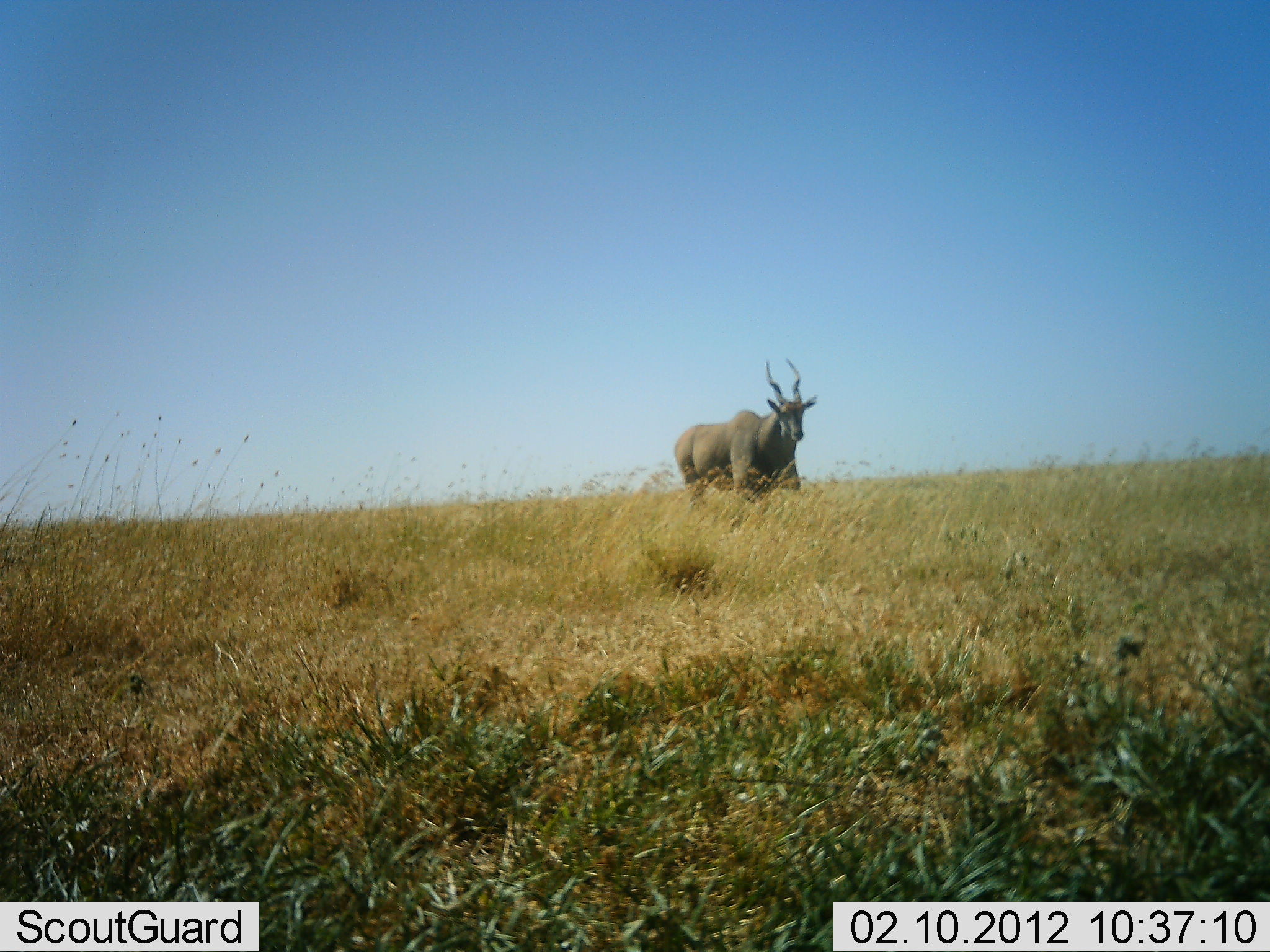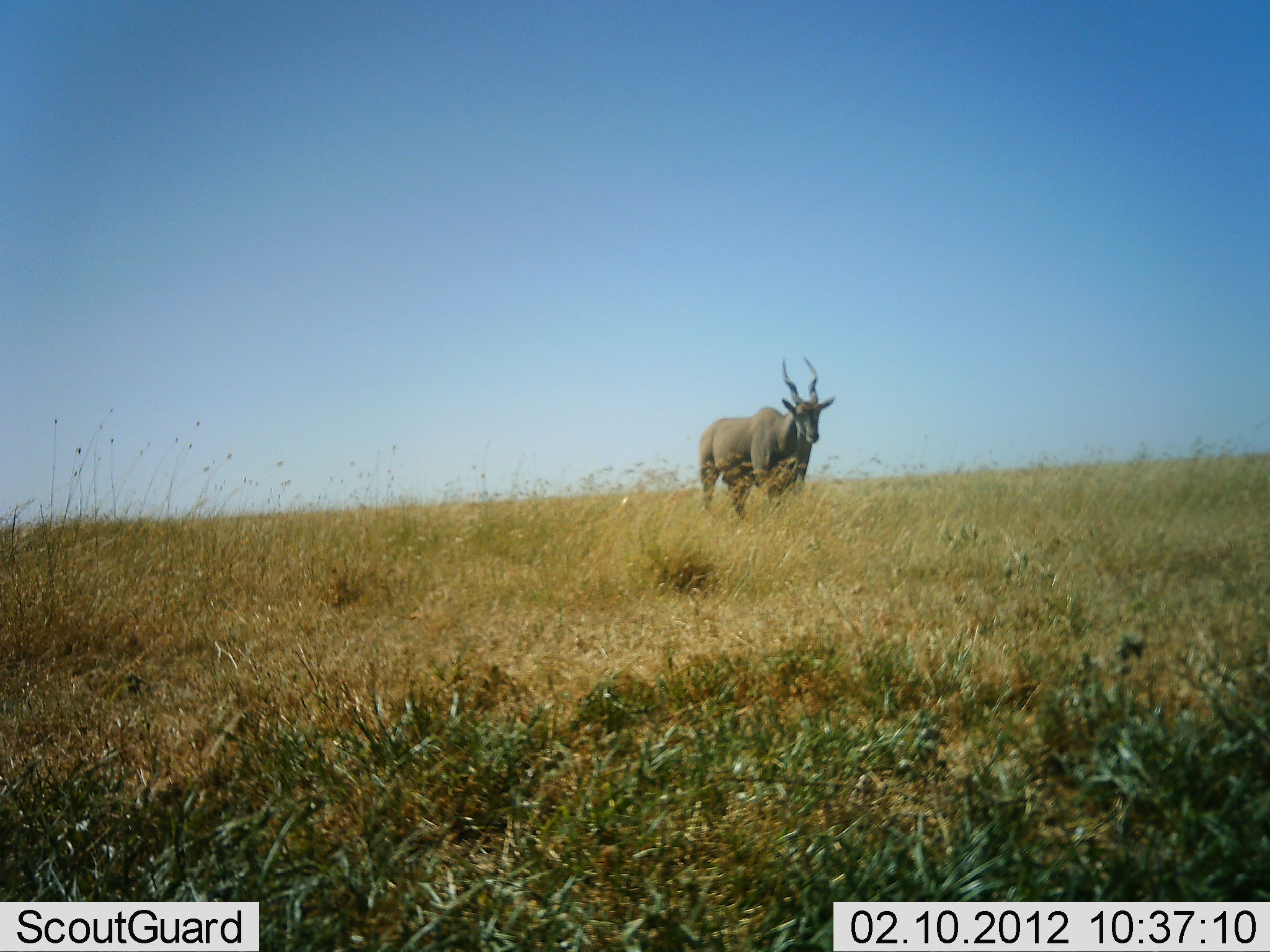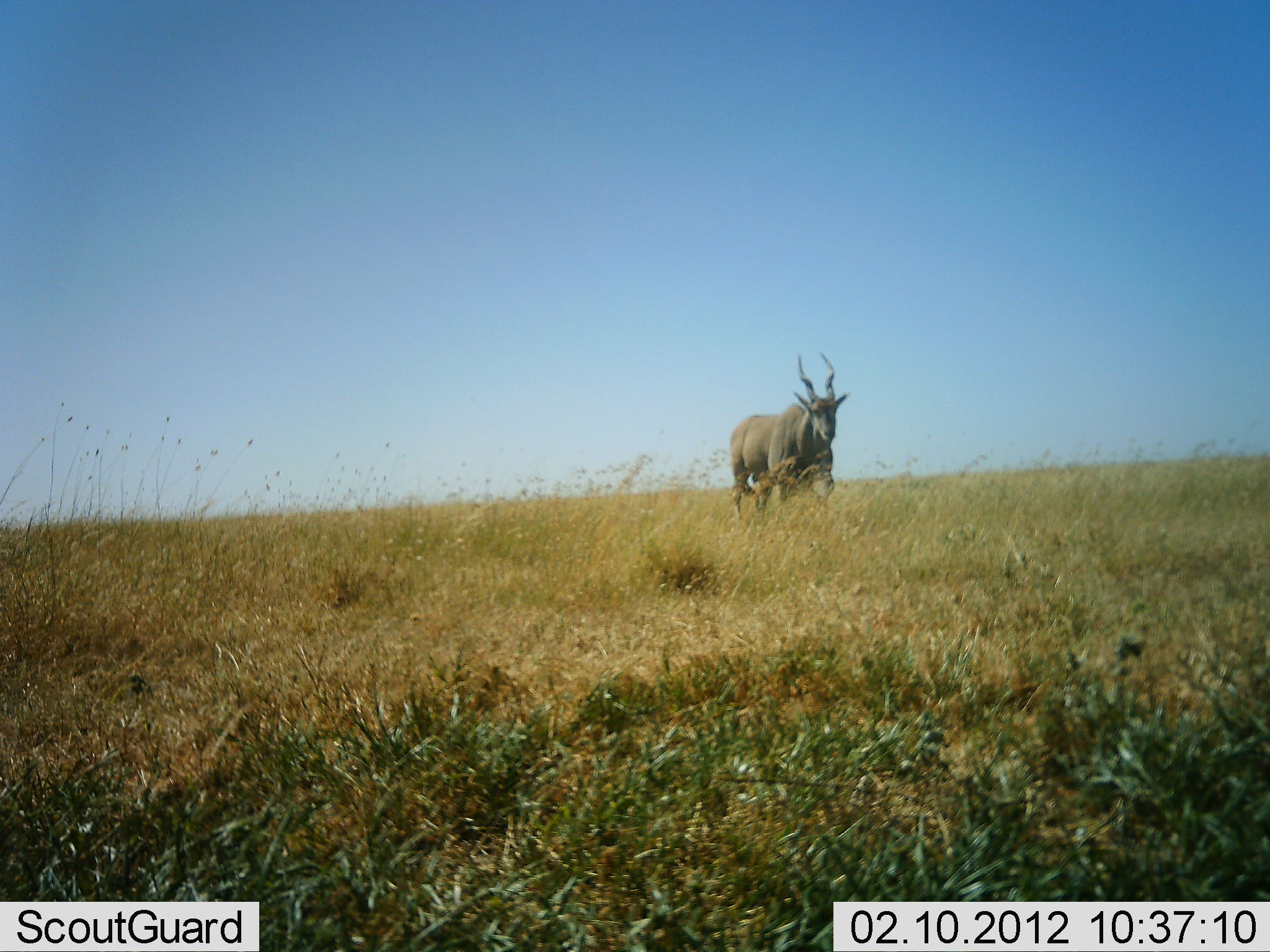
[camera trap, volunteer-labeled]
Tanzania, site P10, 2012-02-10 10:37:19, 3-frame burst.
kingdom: Animalia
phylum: Chordata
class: Mammalia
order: Artiodactyla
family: Bovidae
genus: Tragelaphus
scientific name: Tragelaphus oryx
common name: eland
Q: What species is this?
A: Eland (Tragelaphus oryx).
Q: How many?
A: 1.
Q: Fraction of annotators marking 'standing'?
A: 20%.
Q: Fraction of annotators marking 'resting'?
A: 0%.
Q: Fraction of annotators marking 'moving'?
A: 90%.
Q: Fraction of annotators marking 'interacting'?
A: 0%.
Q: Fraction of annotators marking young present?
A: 0%.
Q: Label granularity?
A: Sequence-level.